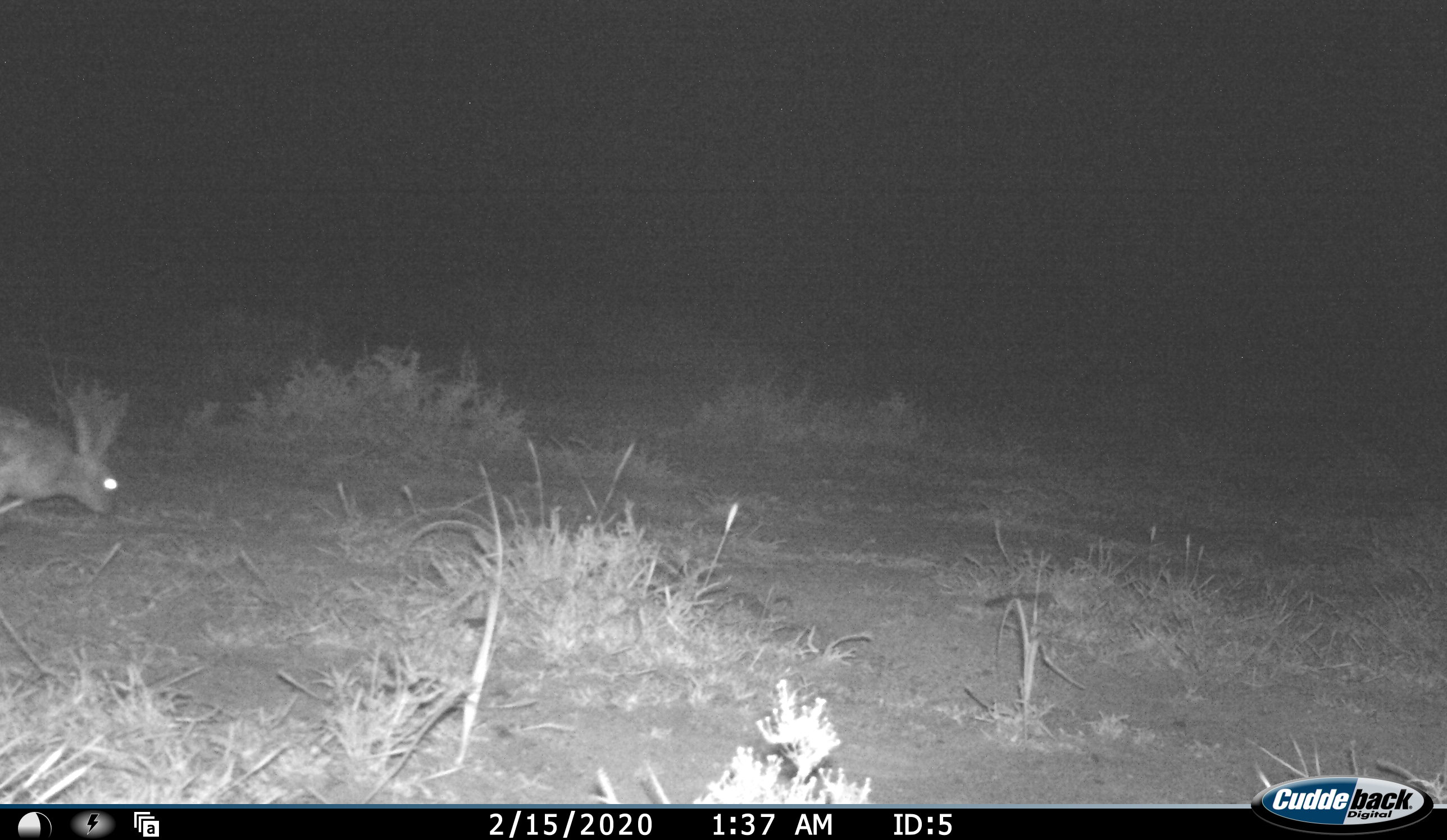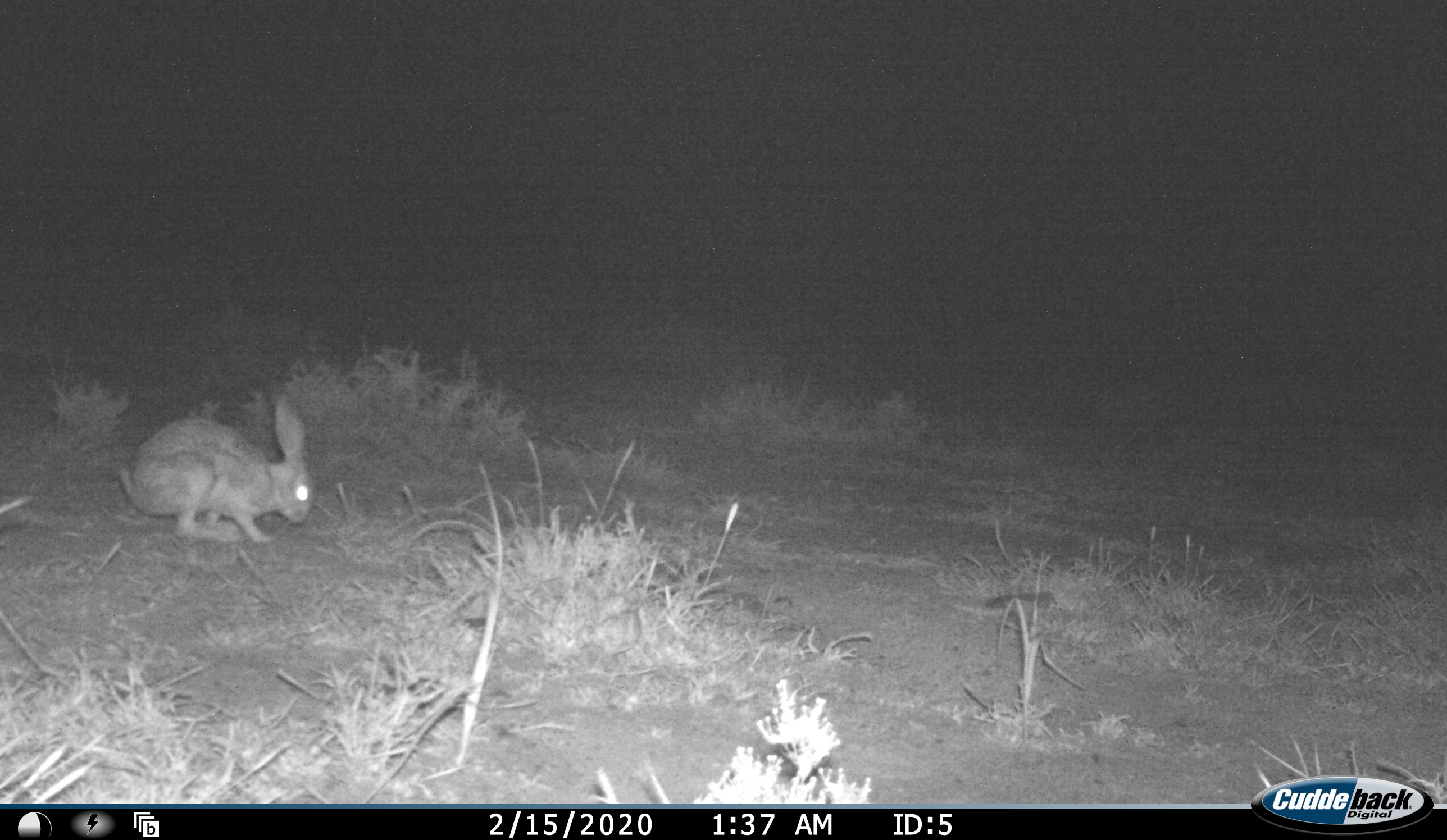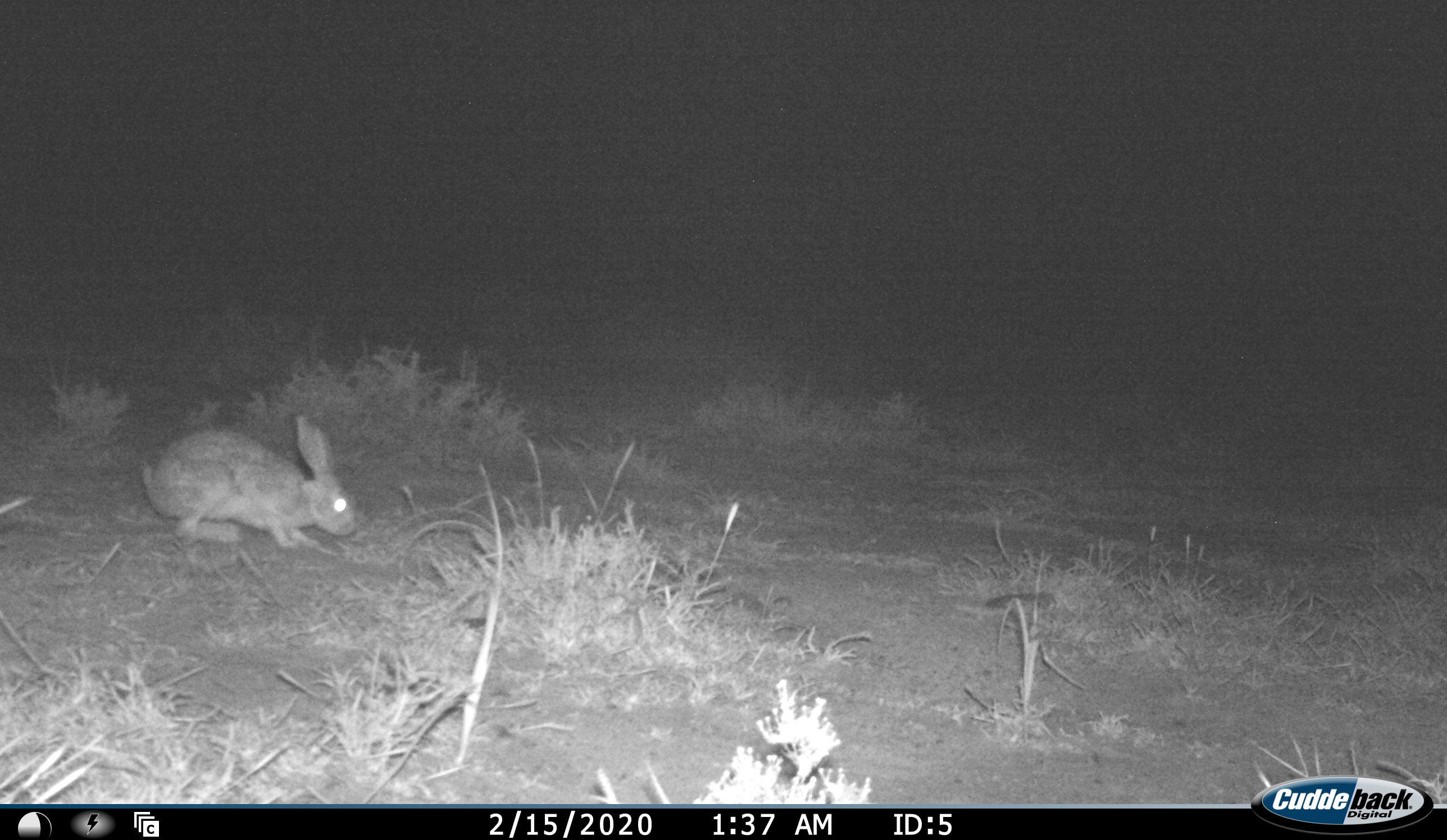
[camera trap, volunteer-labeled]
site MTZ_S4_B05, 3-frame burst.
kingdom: Animalia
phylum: Chordata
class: Mammalia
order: Lagomorpha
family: Leporidae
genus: Lepus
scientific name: Lepus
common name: hare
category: hareunknown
Hareunknown (hare) (Lepus), count 1. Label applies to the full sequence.